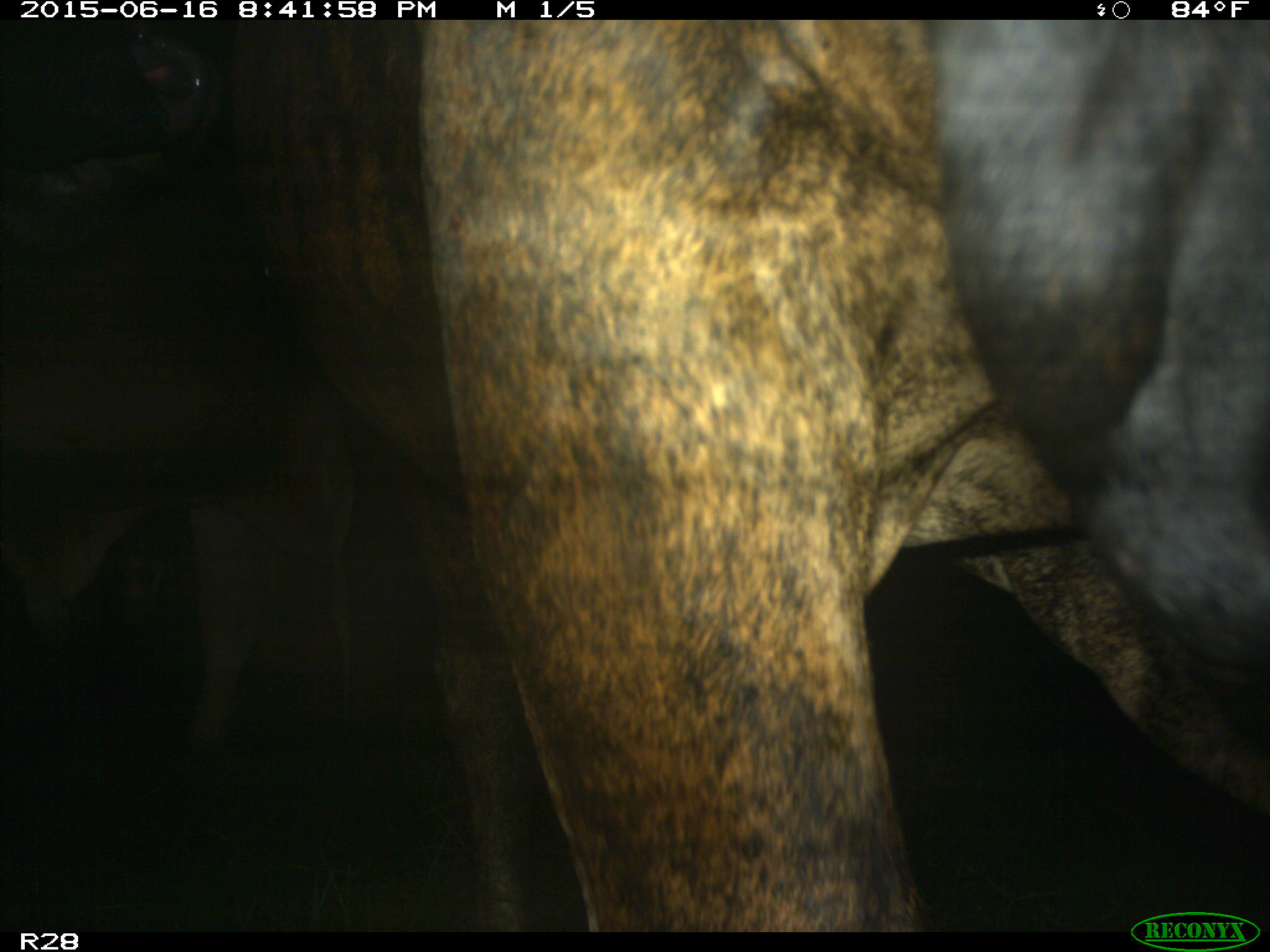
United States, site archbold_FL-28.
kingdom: Animalia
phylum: Chordata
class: Mammalia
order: Artiodactyla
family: Bovidae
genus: Bos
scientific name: Bos taurus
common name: domestic cow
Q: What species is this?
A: Bos taurus (domestic cow).